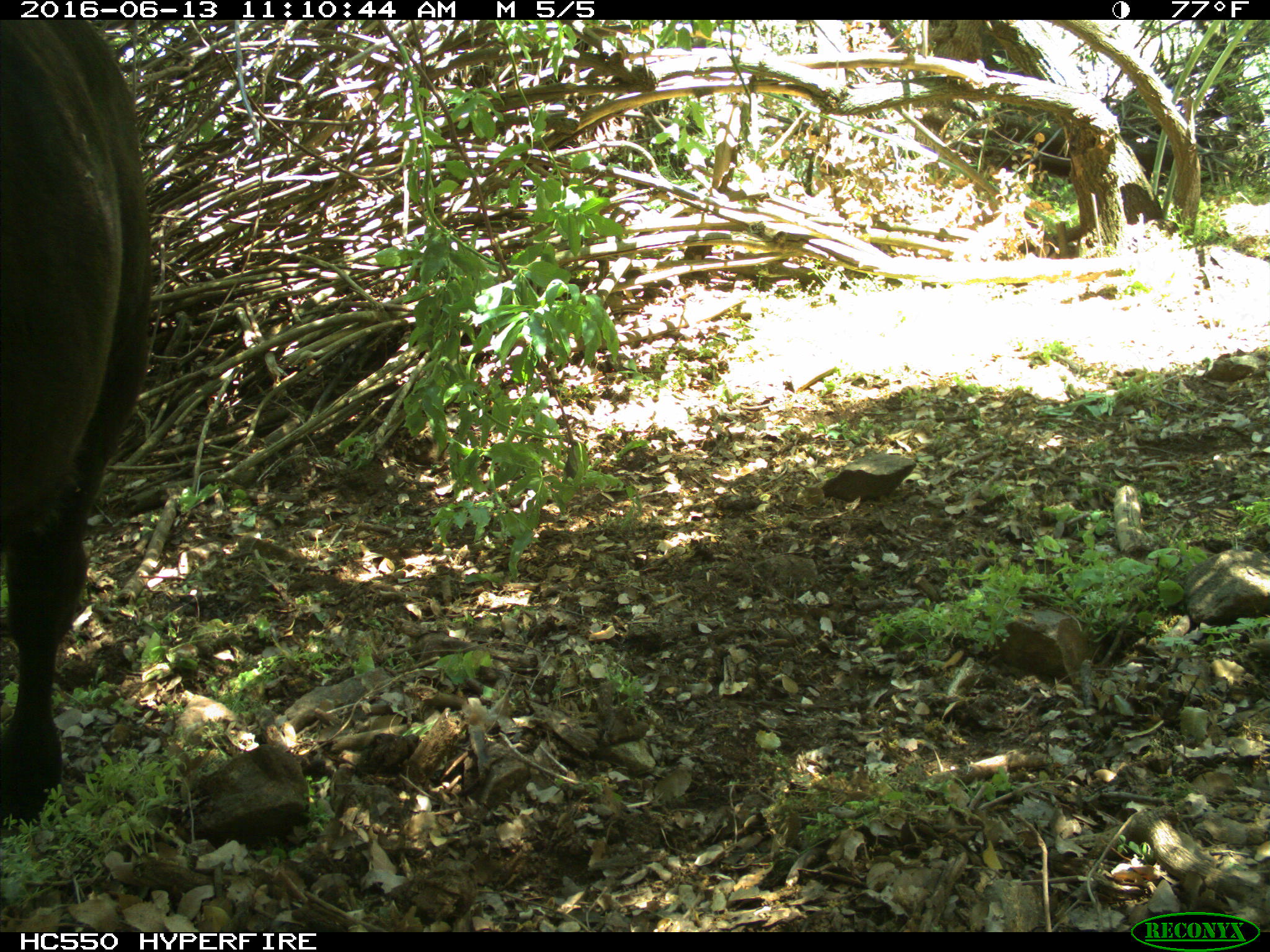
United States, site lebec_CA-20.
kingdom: Animalia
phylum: Chordata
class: Mammalia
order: Artiodactyla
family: Bovidae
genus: Bos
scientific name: Bos taurus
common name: domestic cow